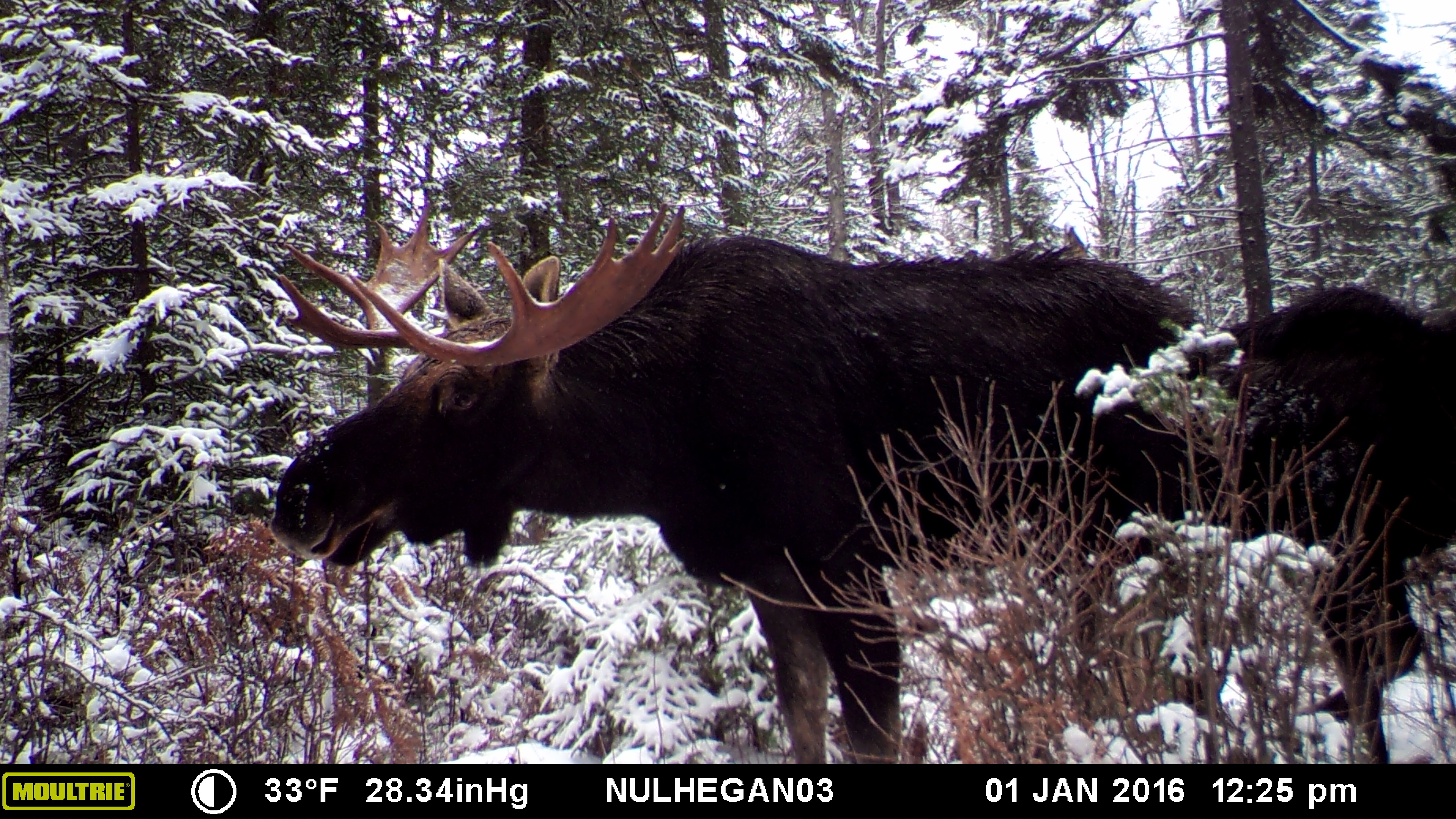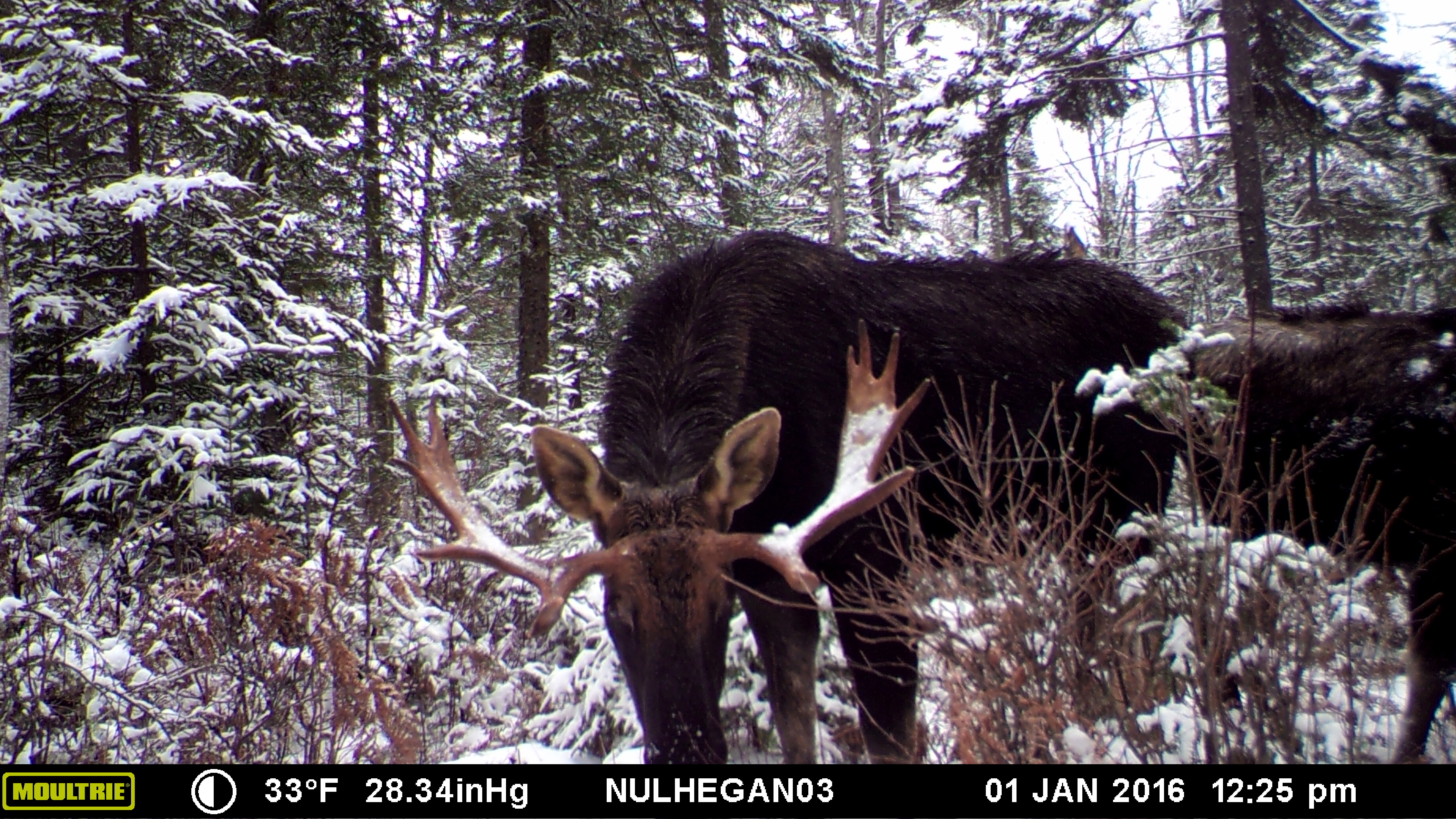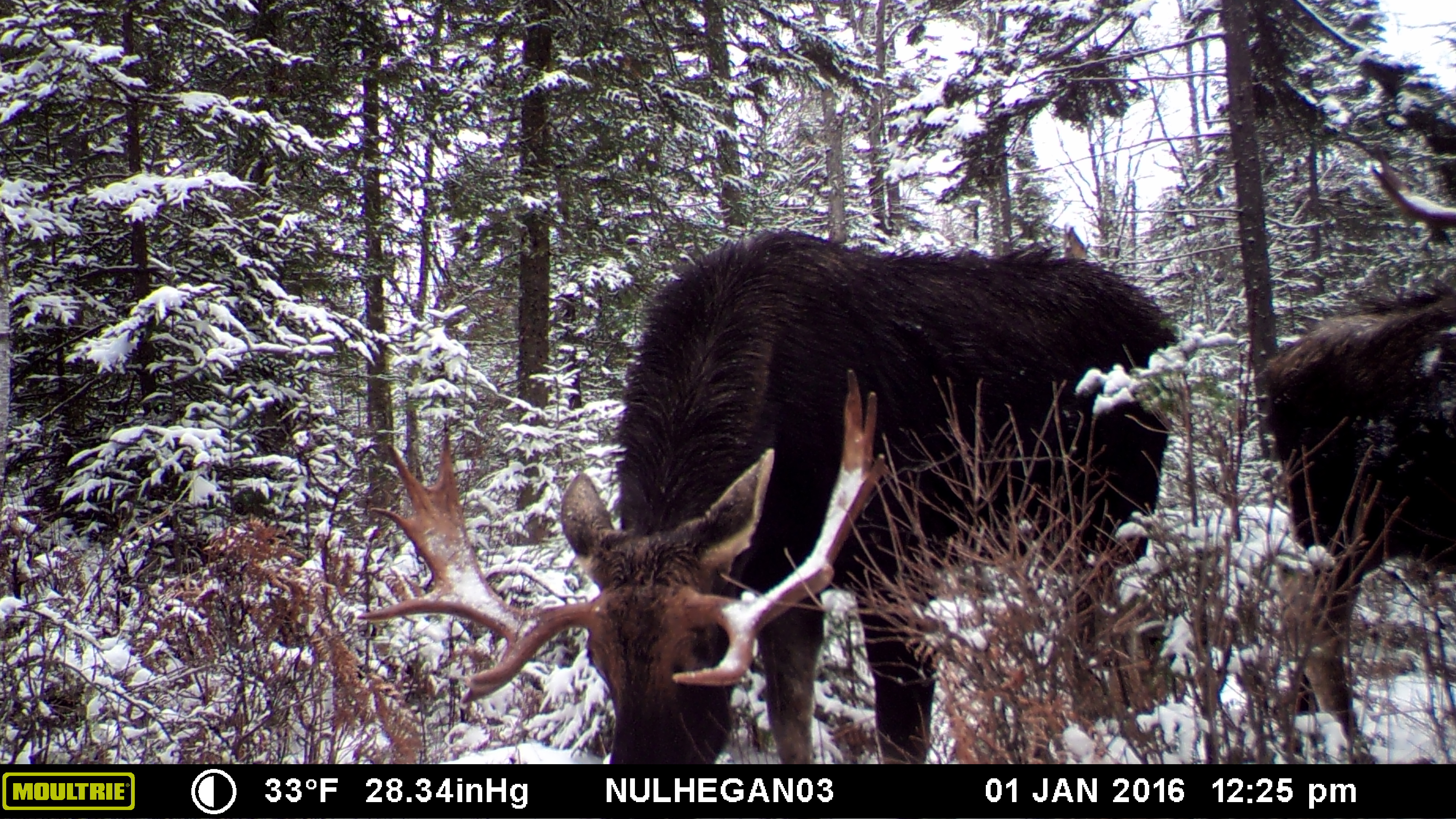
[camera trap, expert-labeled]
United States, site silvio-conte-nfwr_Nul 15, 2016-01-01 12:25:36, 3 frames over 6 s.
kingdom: Animalia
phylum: Chordata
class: Mammalia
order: Artiodactyla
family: Cervidae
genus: Alces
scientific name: Alces alces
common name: moose